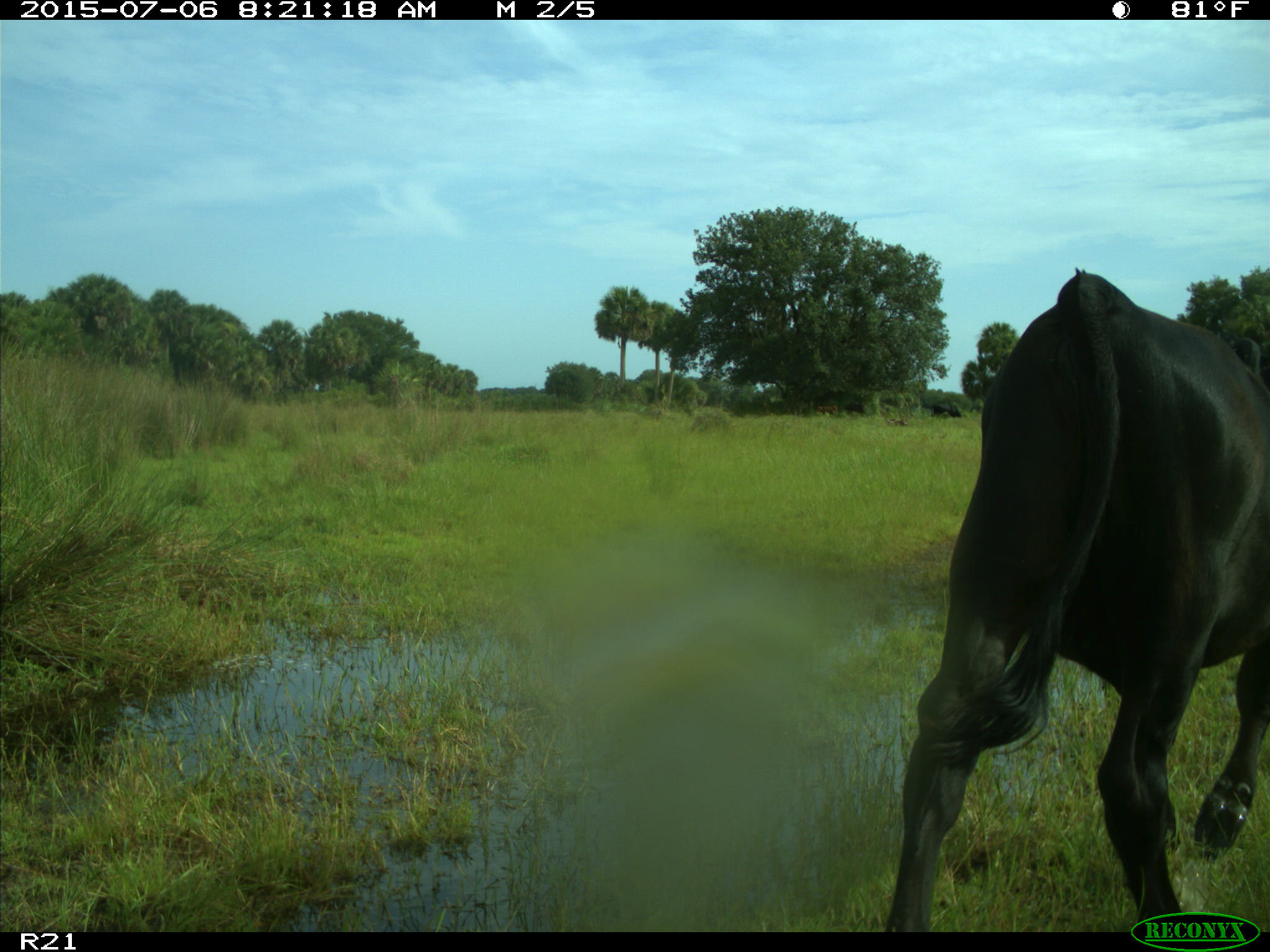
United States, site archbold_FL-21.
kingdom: Animalia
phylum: Chordata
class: Mammalia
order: Artiodactyla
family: Bovidae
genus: Bos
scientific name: Bos taurus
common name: domestic cow